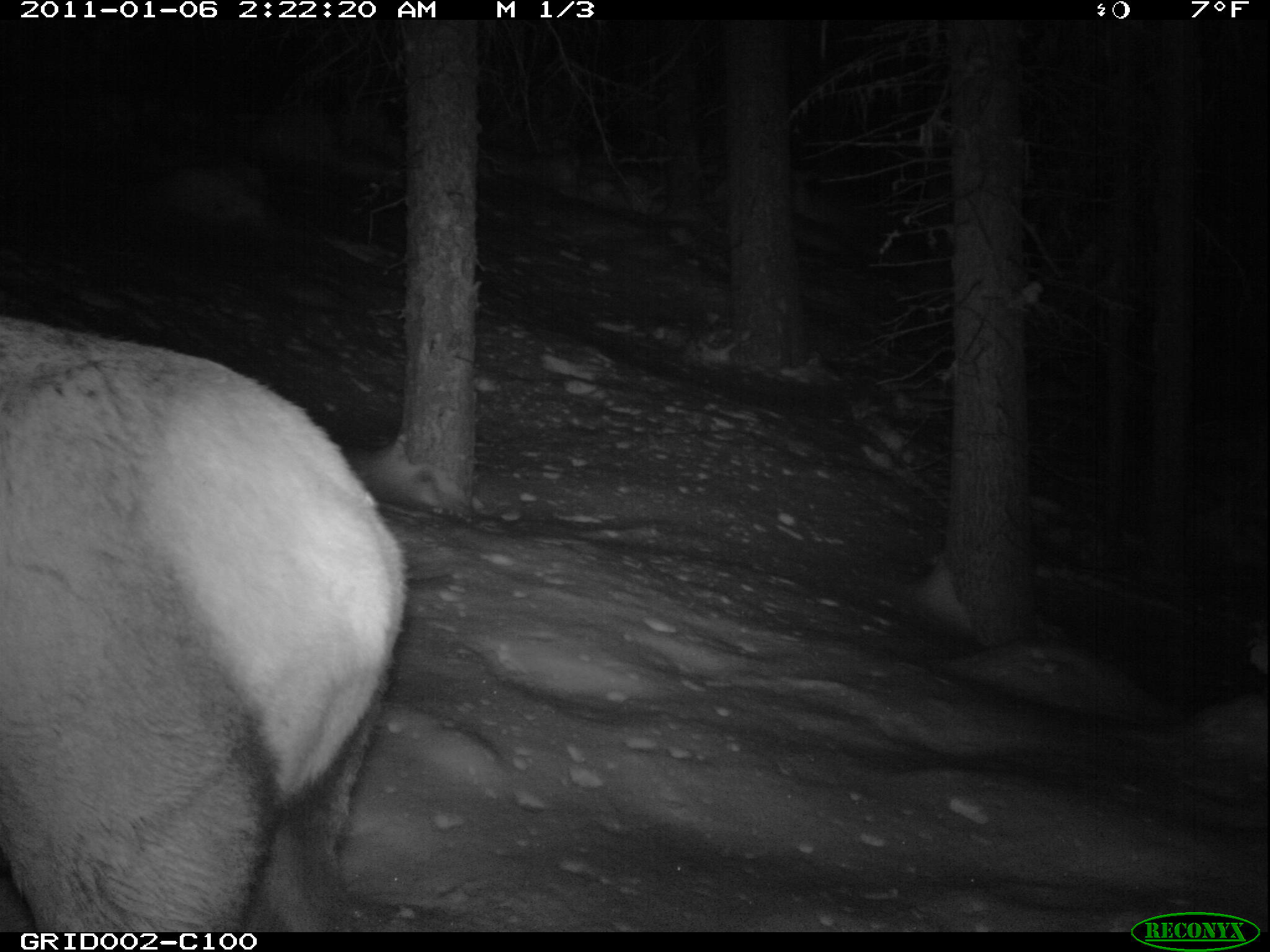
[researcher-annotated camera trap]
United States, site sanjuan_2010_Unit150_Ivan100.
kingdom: Animalia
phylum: Chordata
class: Mammalia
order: Artiodactyla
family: Cervidae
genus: Cervus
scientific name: Cervus elaphus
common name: red deer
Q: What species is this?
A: Cervus elaphus (red deer).